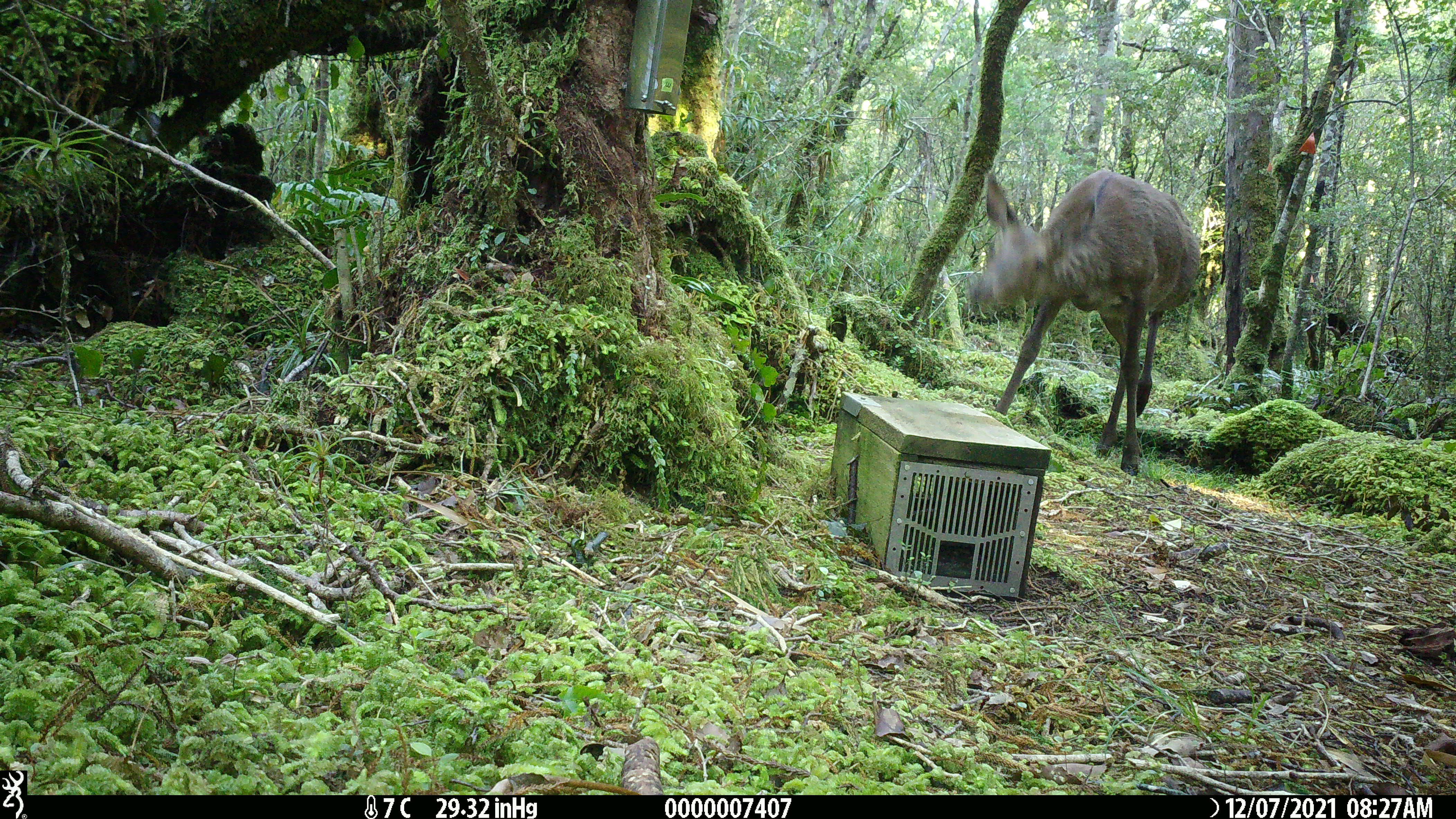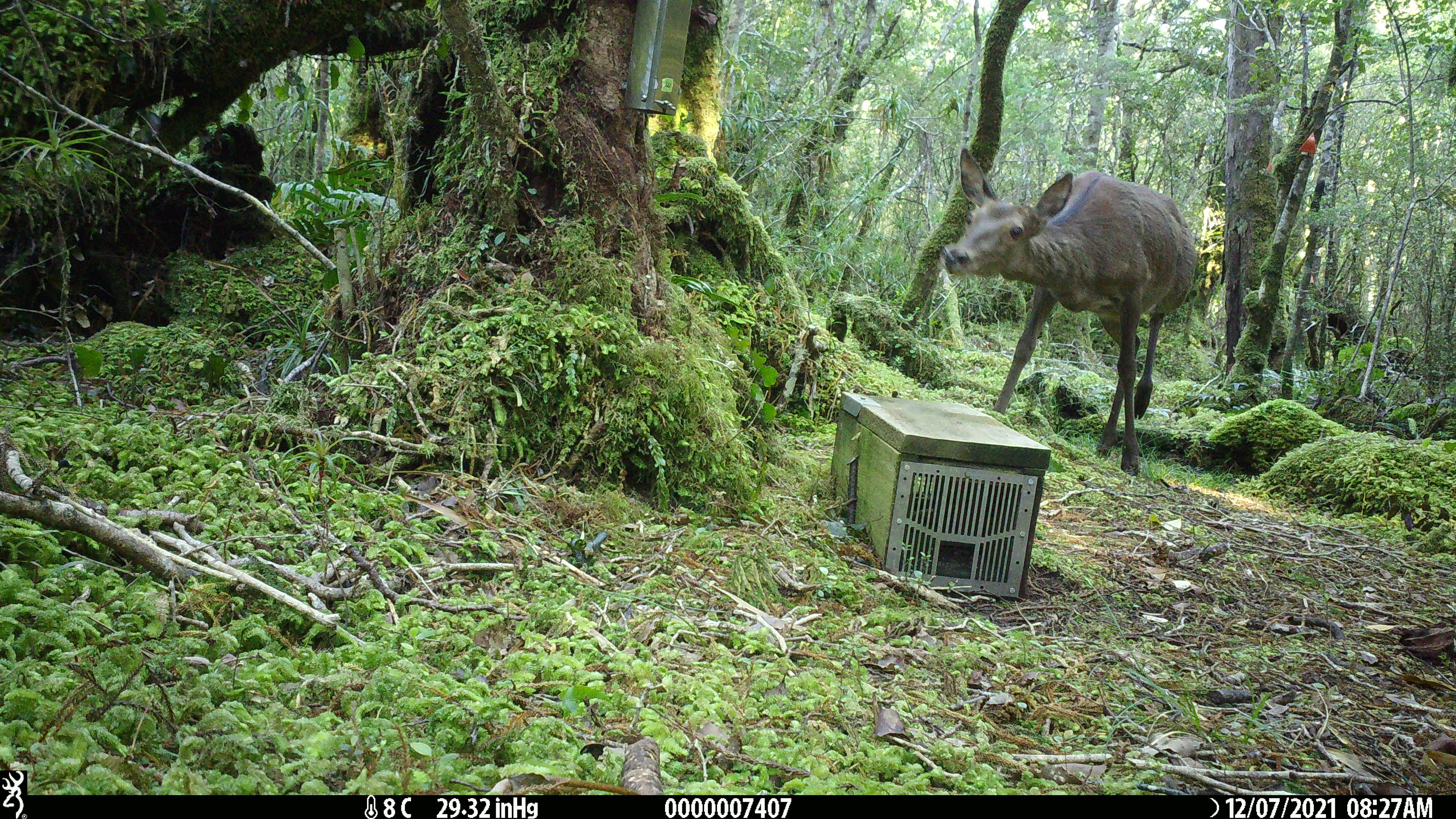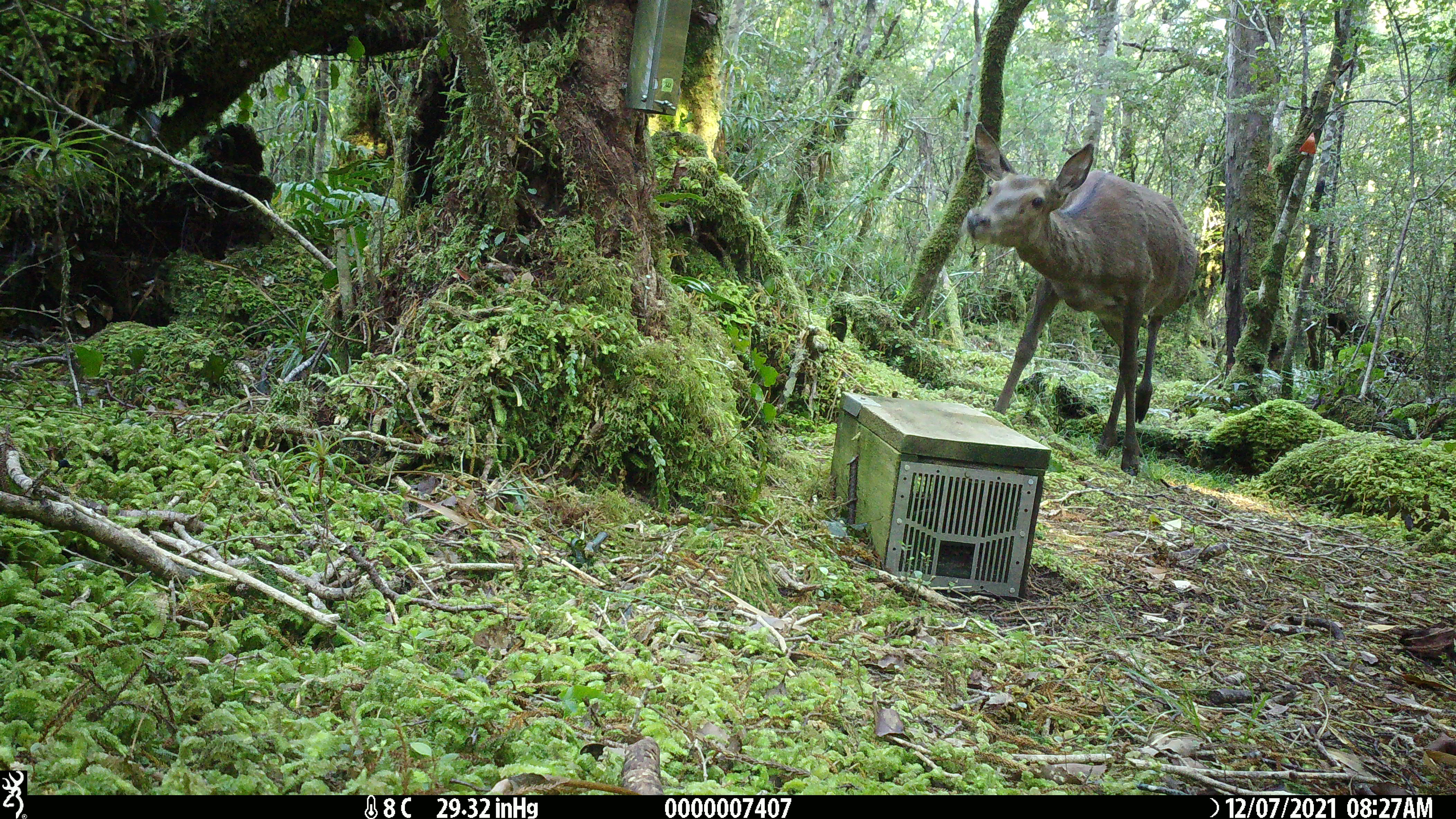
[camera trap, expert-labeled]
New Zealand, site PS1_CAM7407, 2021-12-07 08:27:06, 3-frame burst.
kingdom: Animalia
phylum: Chordata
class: Mammalia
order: Artiodactyla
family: Cervidae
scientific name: Cervidae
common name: deer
Deer (Cervidae).